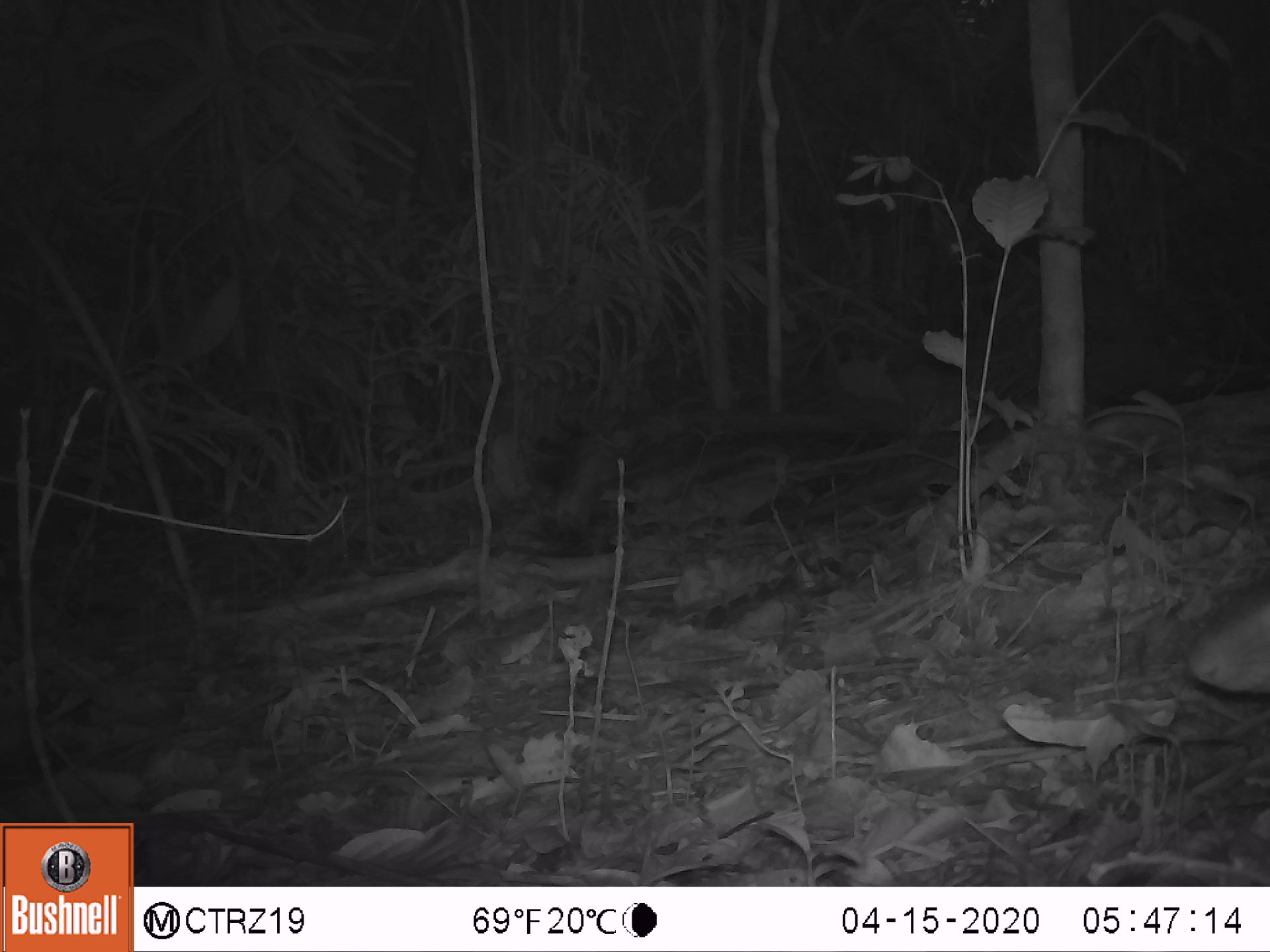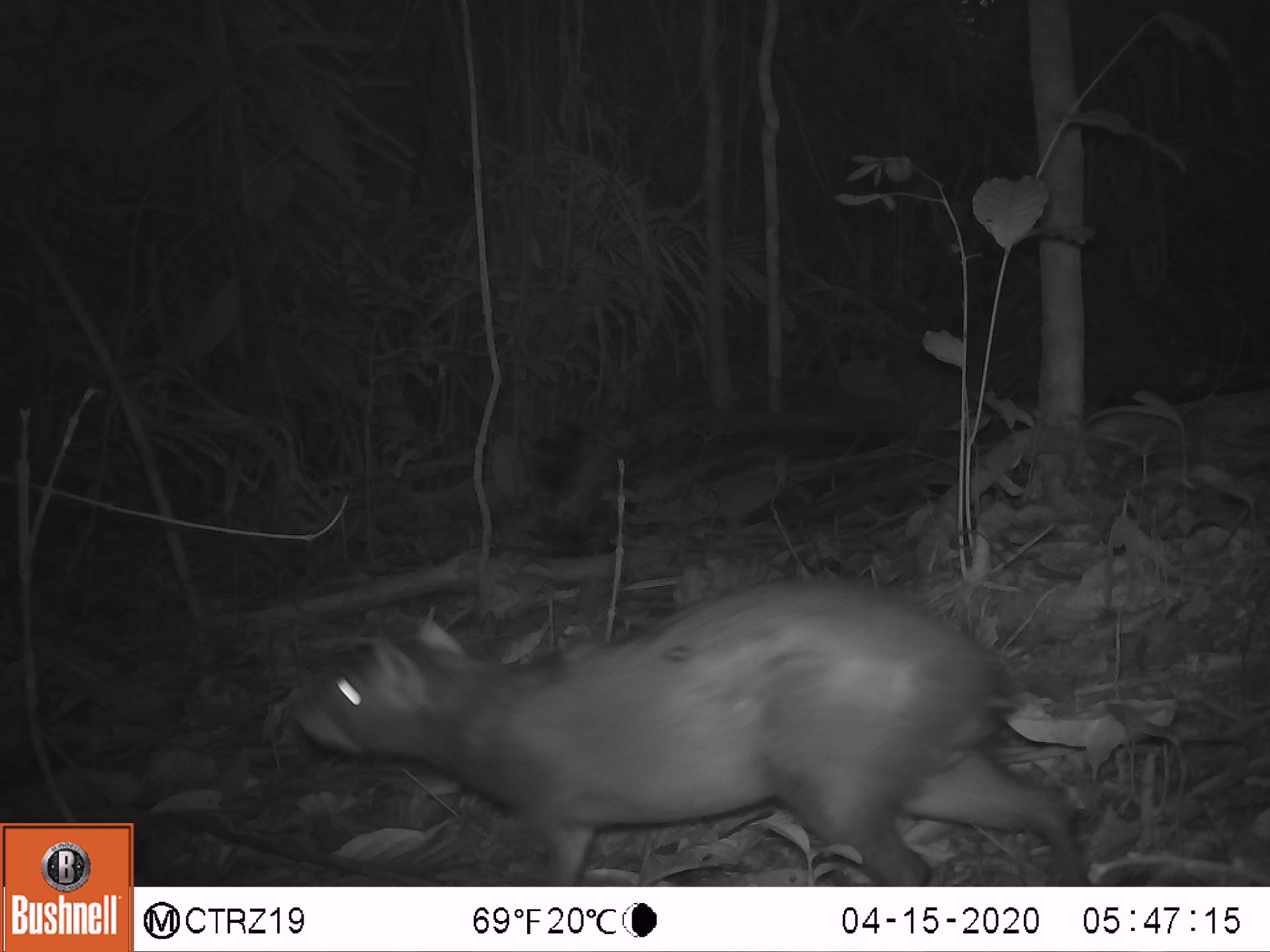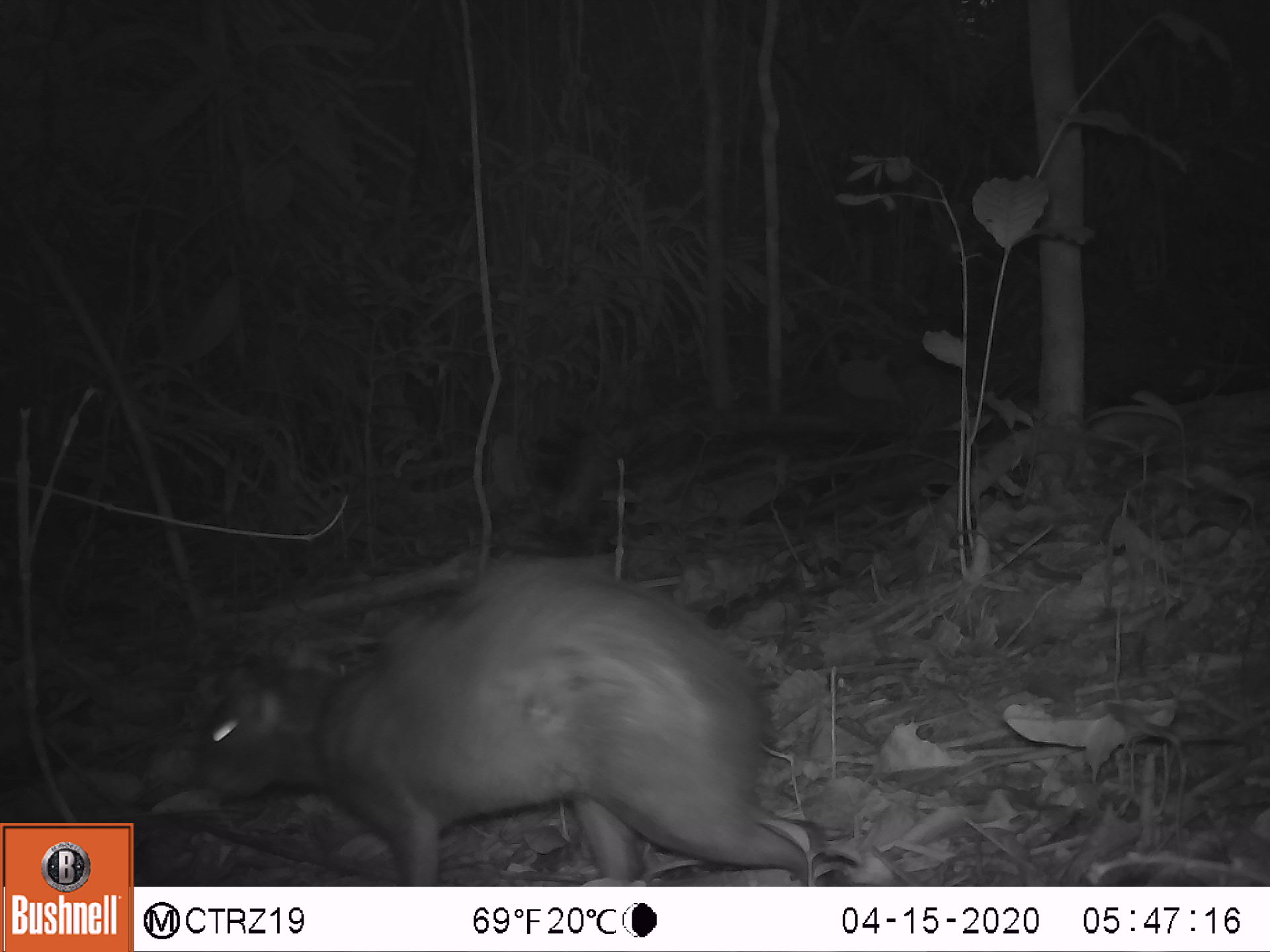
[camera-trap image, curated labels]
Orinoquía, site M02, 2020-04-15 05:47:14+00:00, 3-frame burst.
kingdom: Animalia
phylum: Chordata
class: Mammalia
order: Rodentia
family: Dasyproctidae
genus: Dasyprocta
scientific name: Dasyprocta fuliginosa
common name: black agouti